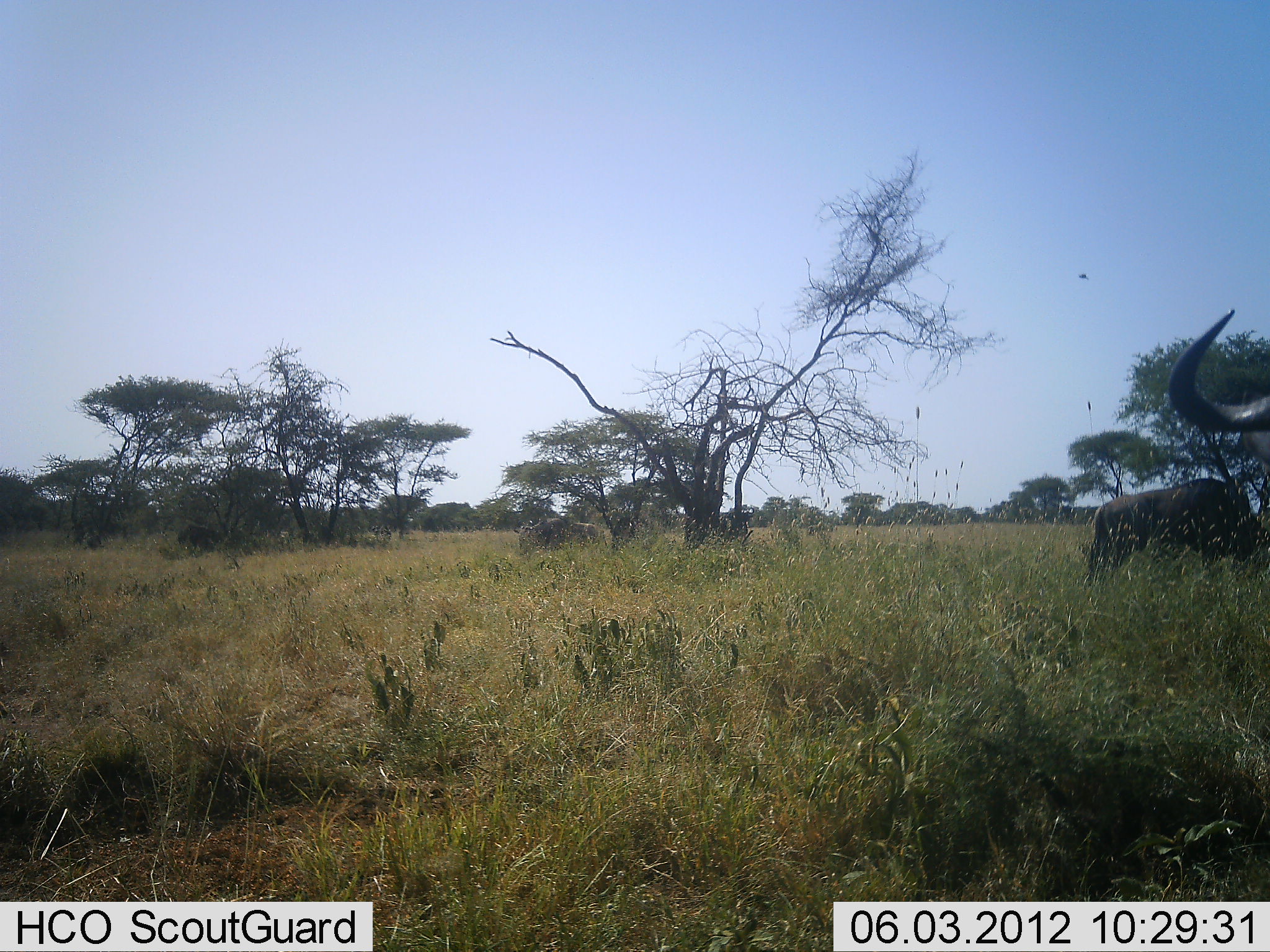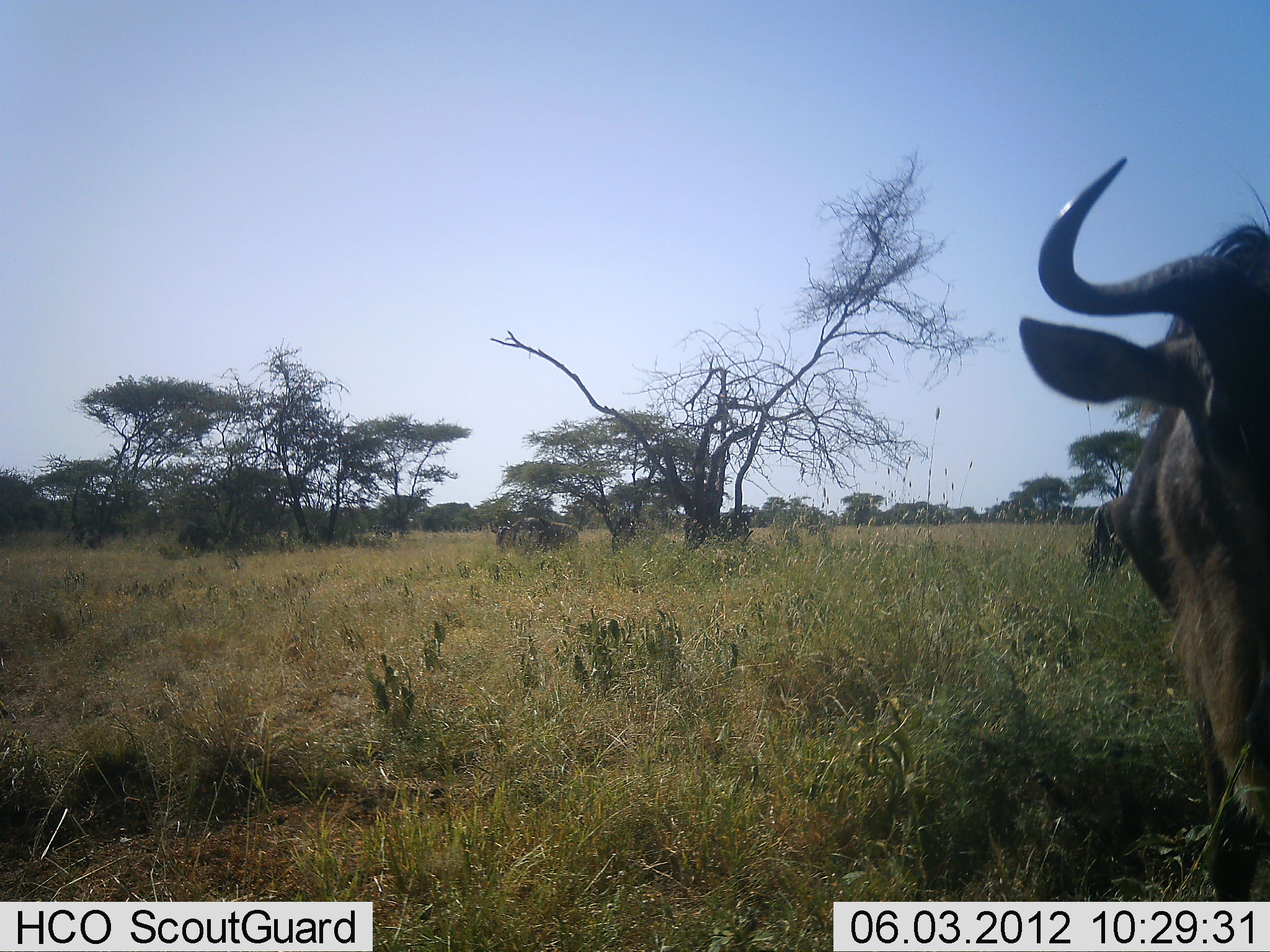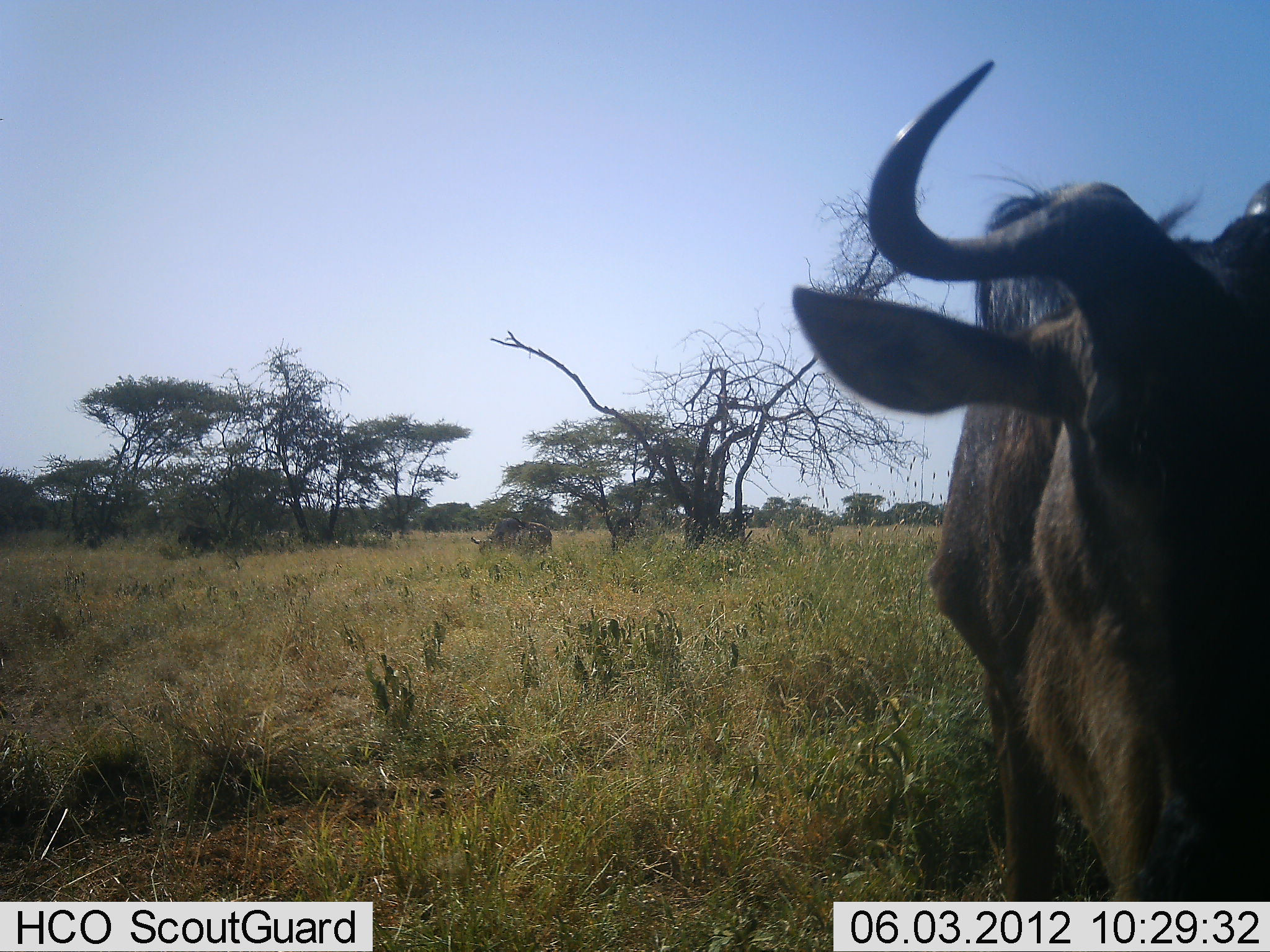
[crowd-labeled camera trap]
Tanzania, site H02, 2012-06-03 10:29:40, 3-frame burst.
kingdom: Animalia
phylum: Chordata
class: Mammalia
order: Artiodactyla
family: Bovidae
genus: Connochaetes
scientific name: Connochaetes taurinus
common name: blue wildebeest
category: wildebeest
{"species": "wildebeest (blue wildebeest) (Connochaetes taurinus)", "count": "3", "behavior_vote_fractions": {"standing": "60%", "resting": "0%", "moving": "70%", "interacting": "0%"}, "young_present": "0%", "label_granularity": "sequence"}